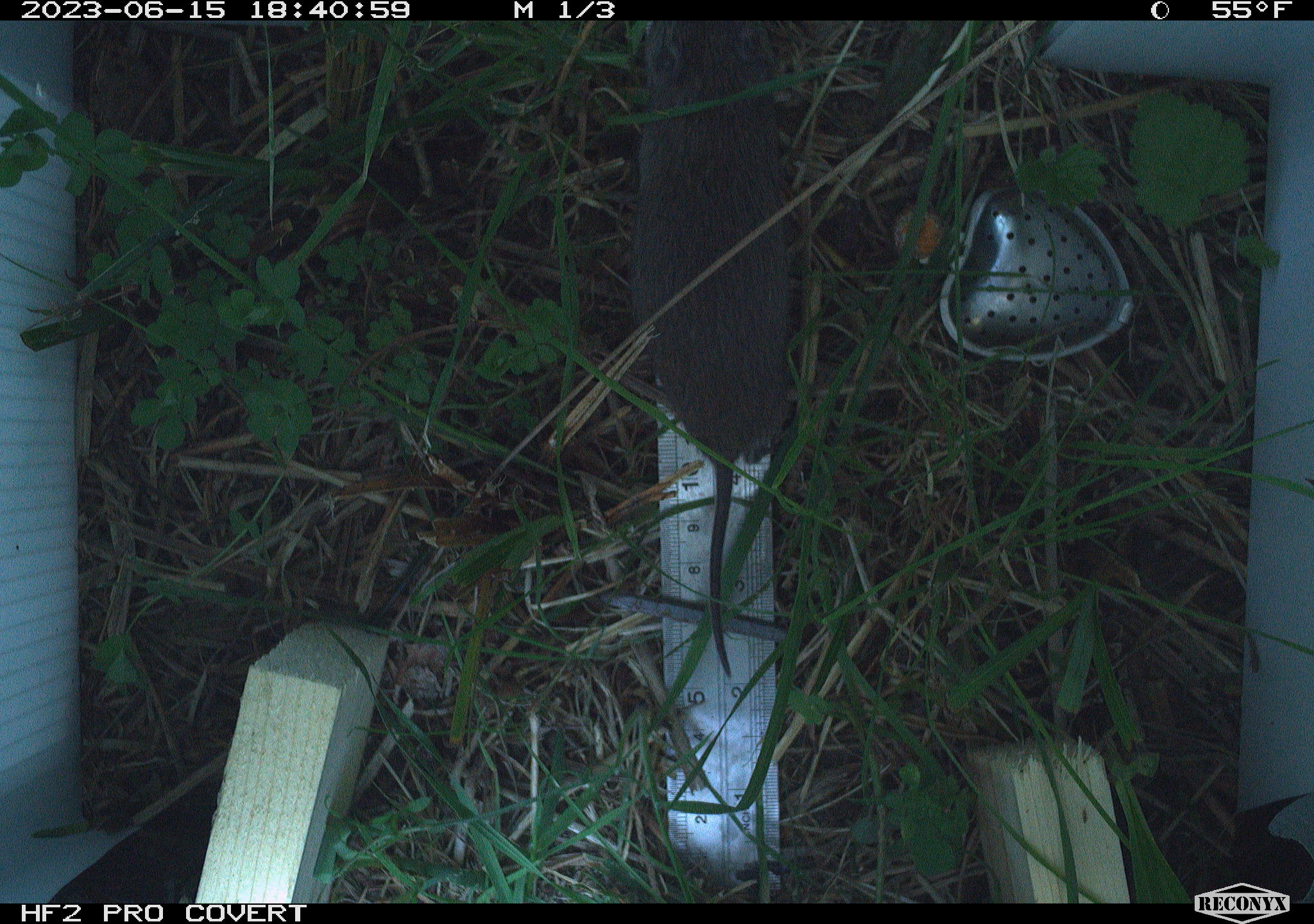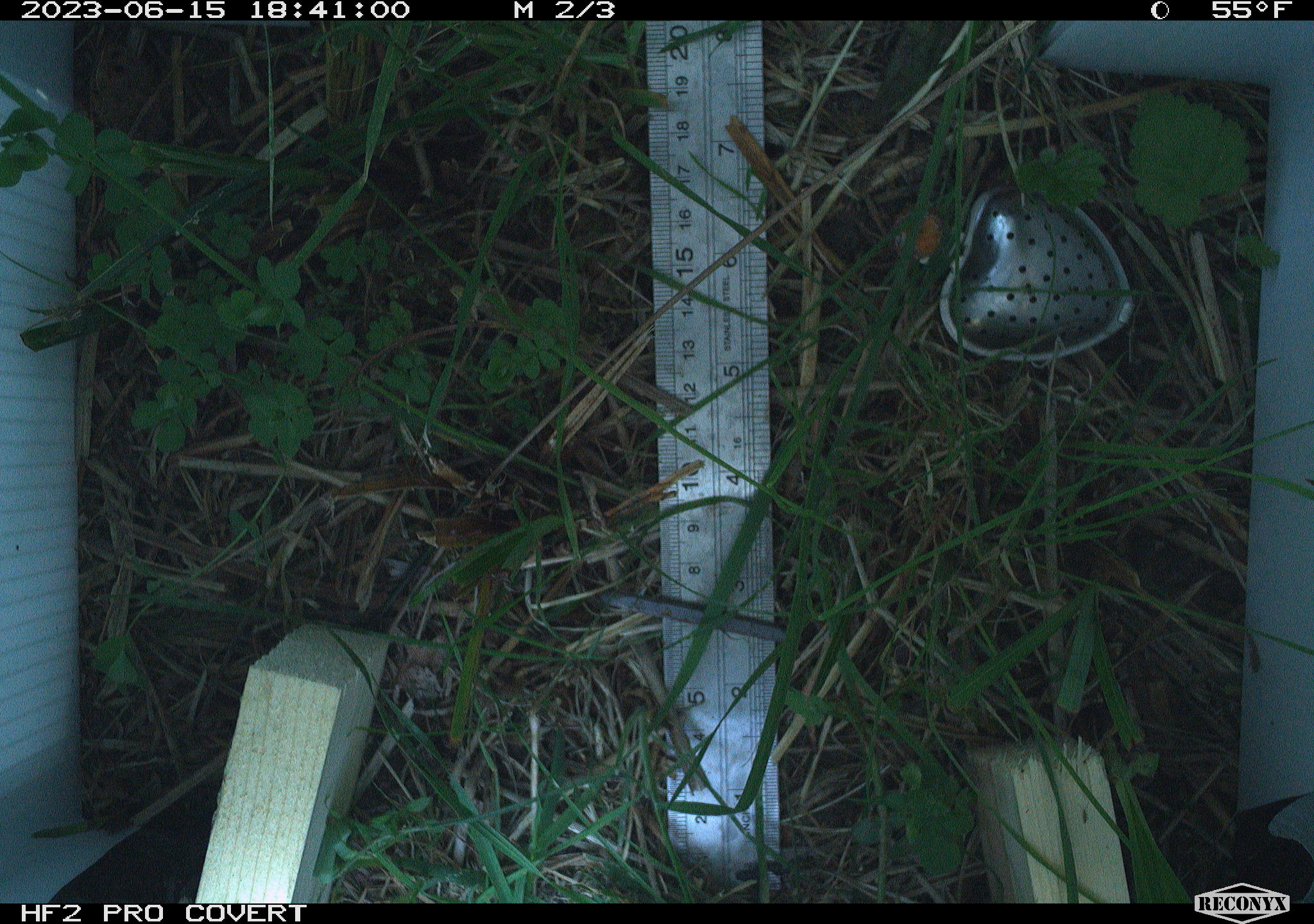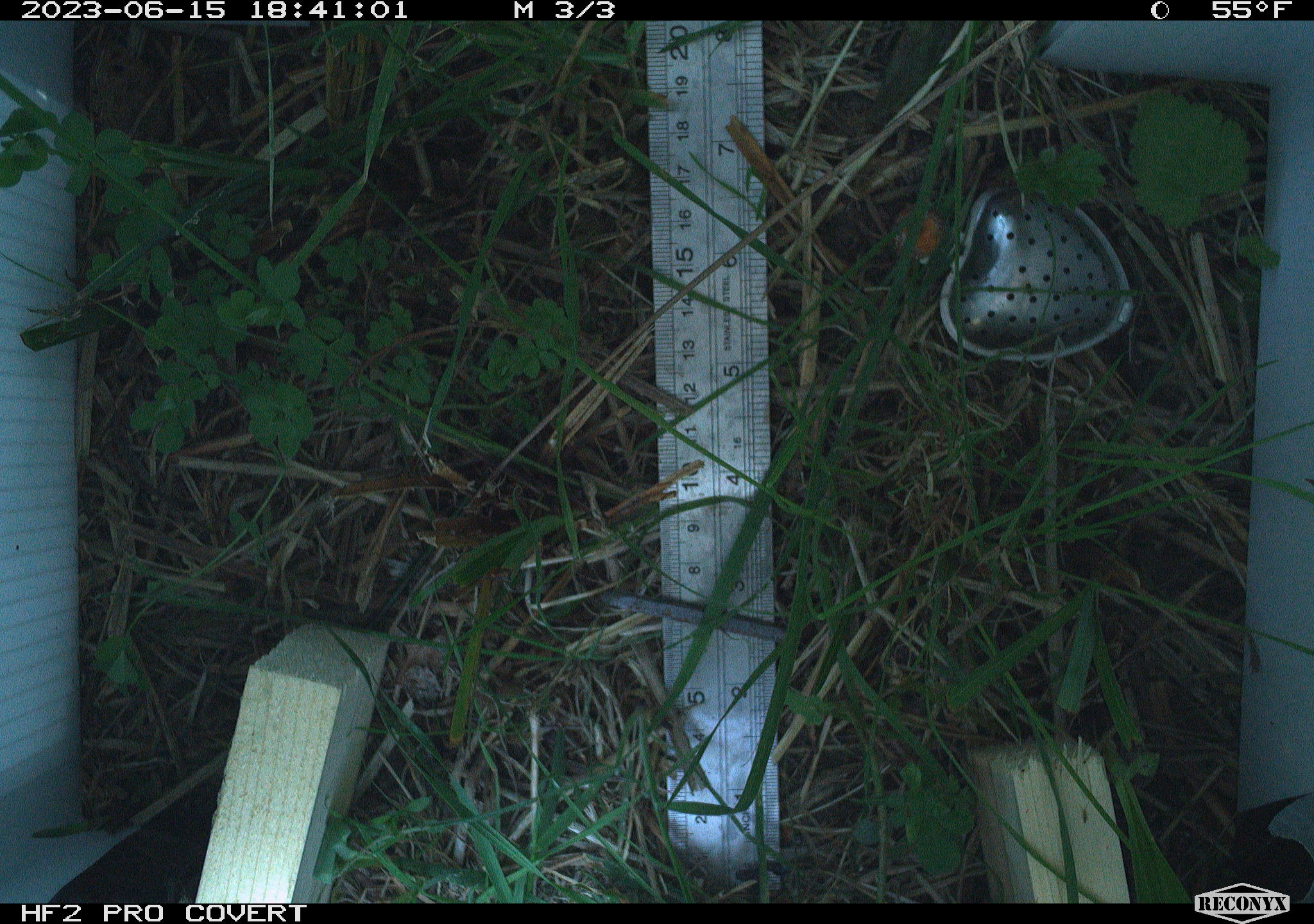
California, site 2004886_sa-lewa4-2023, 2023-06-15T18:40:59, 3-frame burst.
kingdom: Animalia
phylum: Chordata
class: Mammalia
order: Rodentia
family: Cricetidae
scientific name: Cricetidae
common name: hamsters, voles, lemmings, and allies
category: cricetidae family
Cricetidae family (hamsters, voles, lemmings, and allies) (Cricetidae).